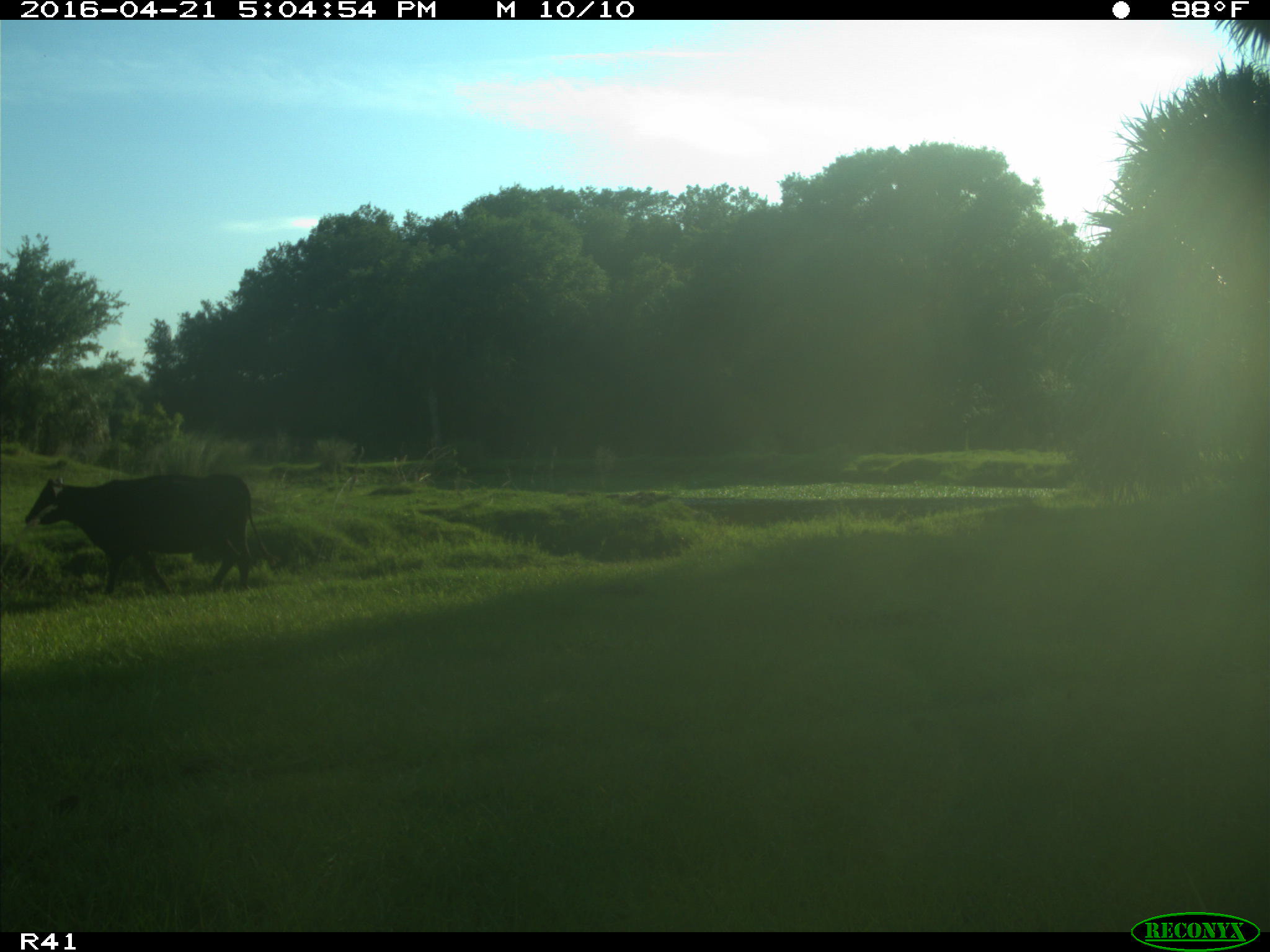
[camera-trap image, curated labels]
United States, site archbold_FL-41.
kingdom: Animalia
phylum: Chordata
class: Mammalia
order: Artiodactyla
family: Bovidae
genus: Bos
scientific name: Bos taurus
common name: domestic cow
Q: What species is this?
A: Bos taurus (domestic cow).